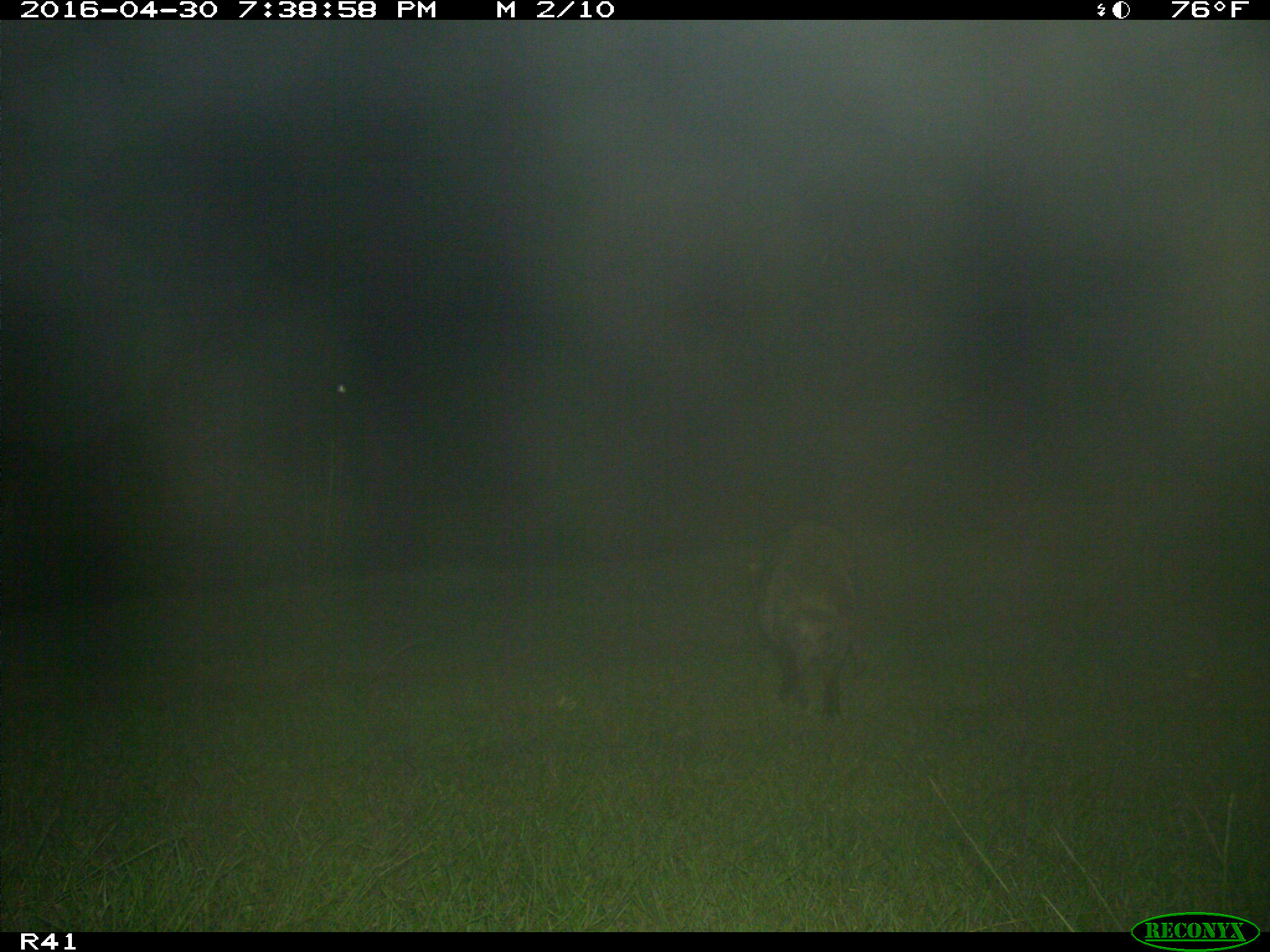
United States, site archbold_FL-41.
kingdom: Animalia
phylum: Chordata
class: Mammalia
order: Carnivora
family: Procyonidae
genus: Procyon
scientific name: Procyon lotor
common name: common raccoon